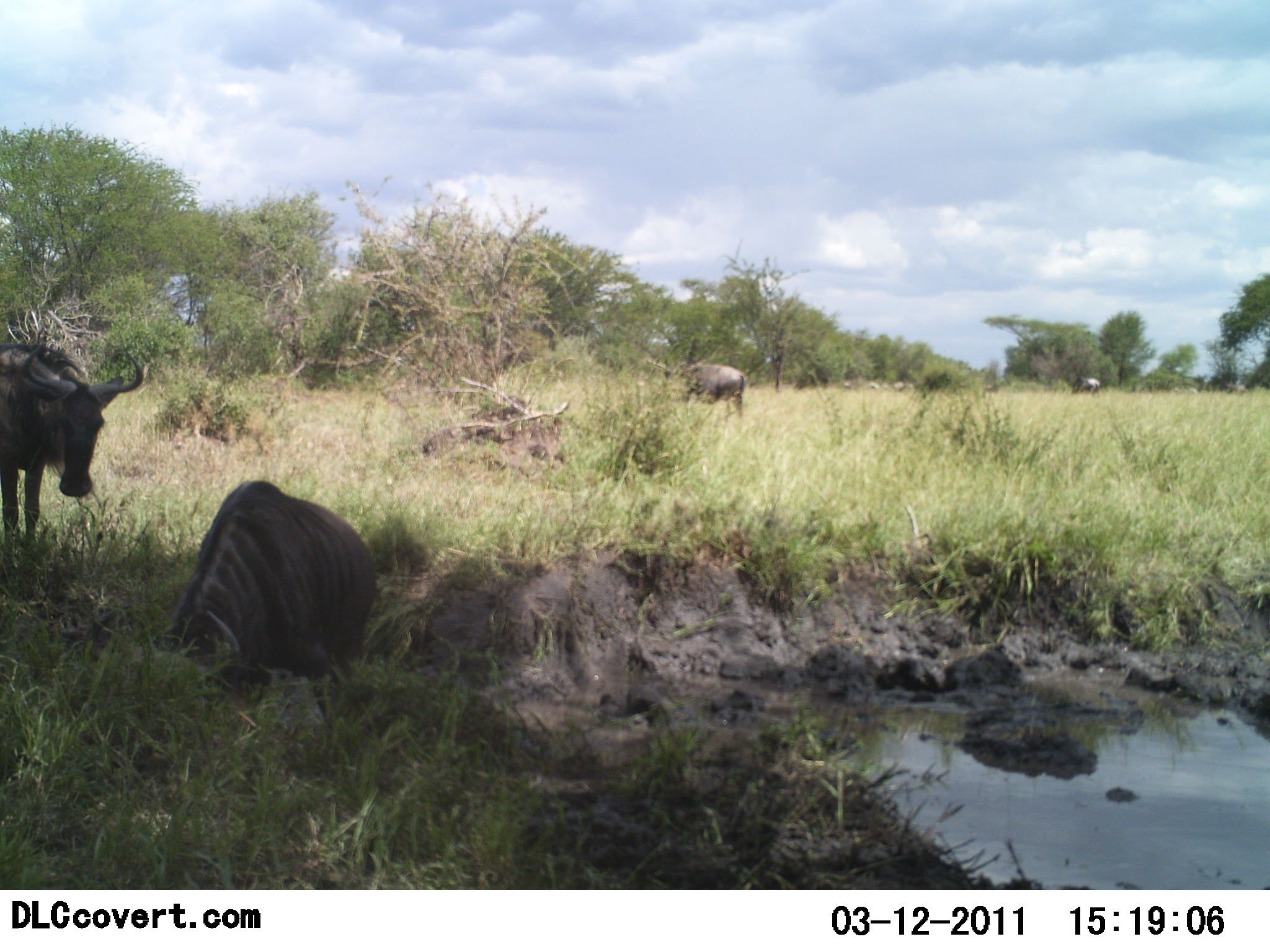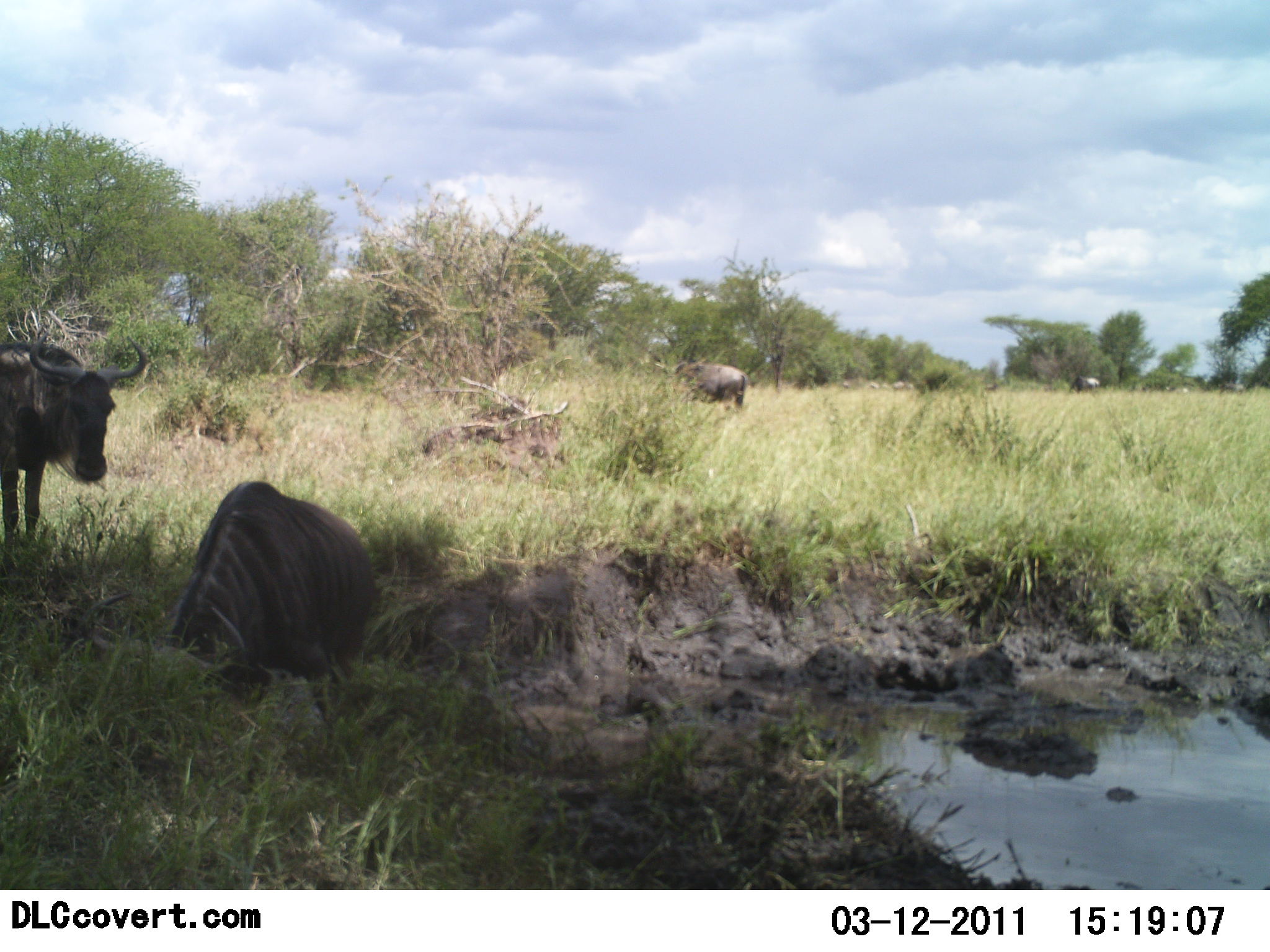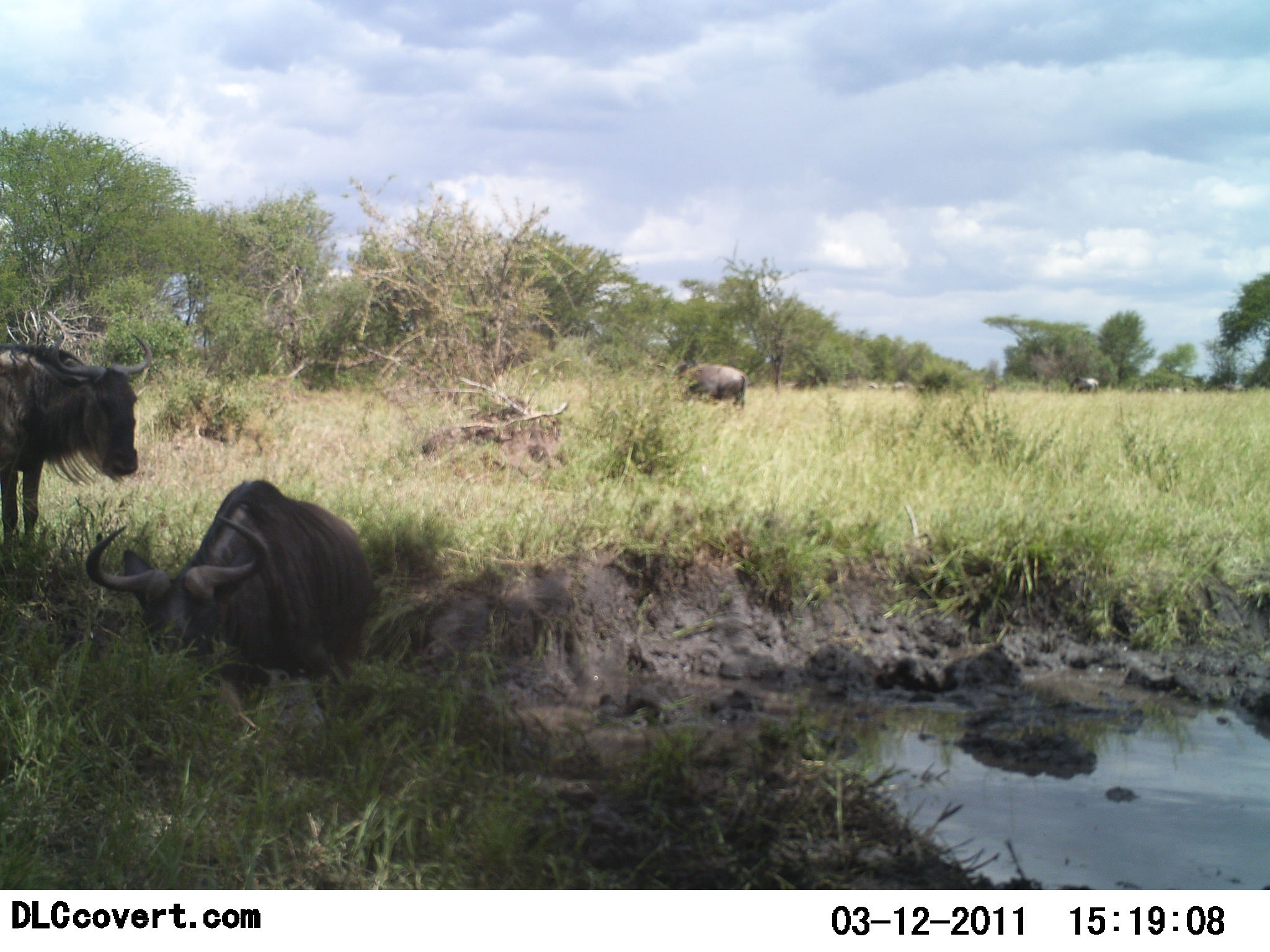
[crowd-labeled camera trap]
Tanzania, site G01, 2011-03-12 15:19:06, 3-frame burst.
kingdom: Animalia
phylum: Chordata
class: Mammalia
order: Artiodactyla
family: Bovidae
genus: Connochaetes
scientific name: Connochaetes taurinus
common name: blue wildebeest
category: wildebeest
Wildebeest (blue wildebeest) (Connochaetes taurinus), count 3. Behavior (volunteer vote fractions): standing 50%, resting 50%, moving 7%, interacting 7%. Young present (vote fraction): 0%. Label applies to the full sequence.